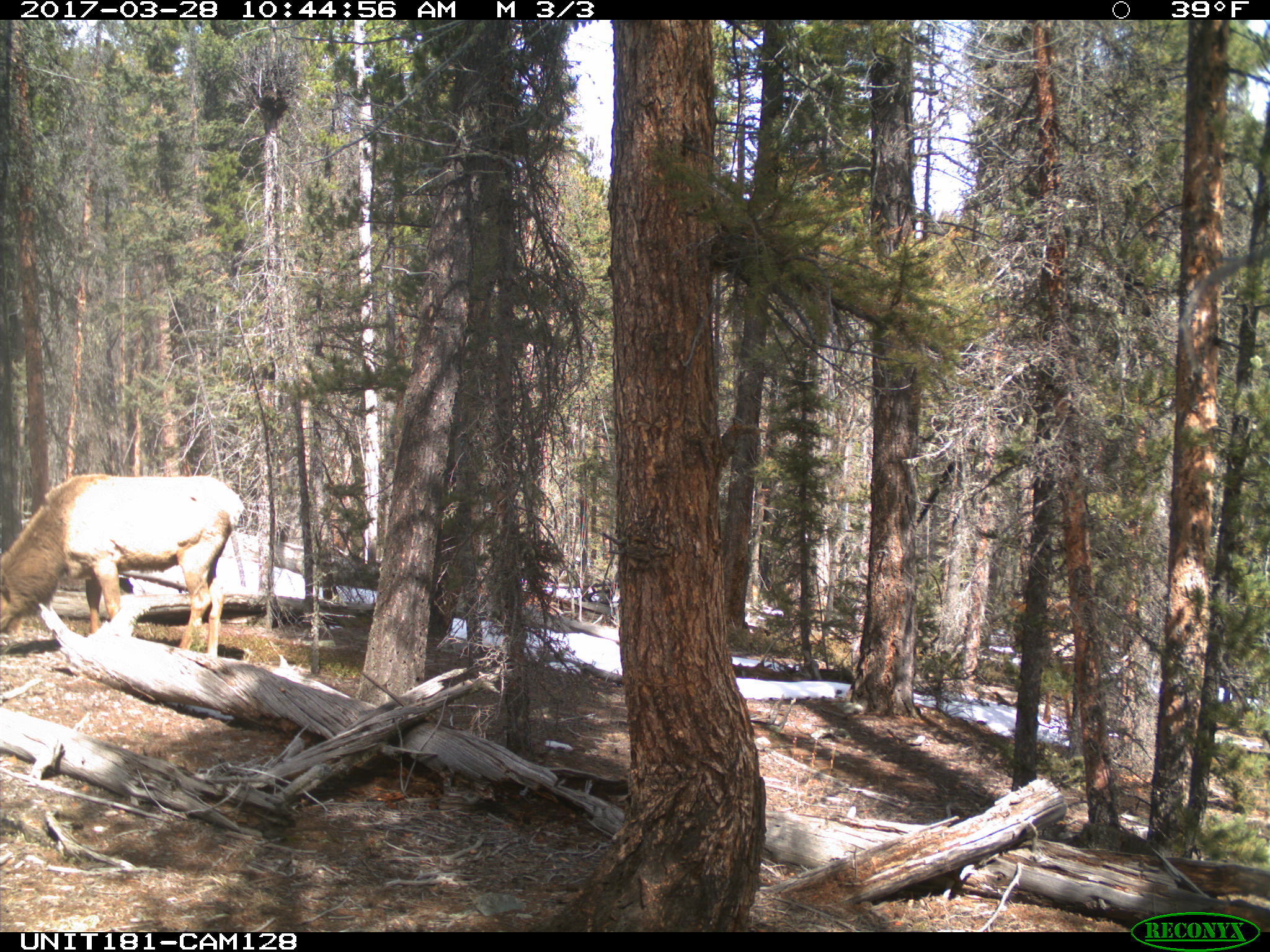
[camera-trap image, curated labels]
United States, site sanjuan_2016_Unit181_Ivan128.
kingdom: Animalia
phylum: Chordata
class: Mammalia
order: Artiodactyla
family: Cervidae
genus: Cervus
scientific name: Cervus elaphus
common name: red deer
Cervus elaphus (red deer).